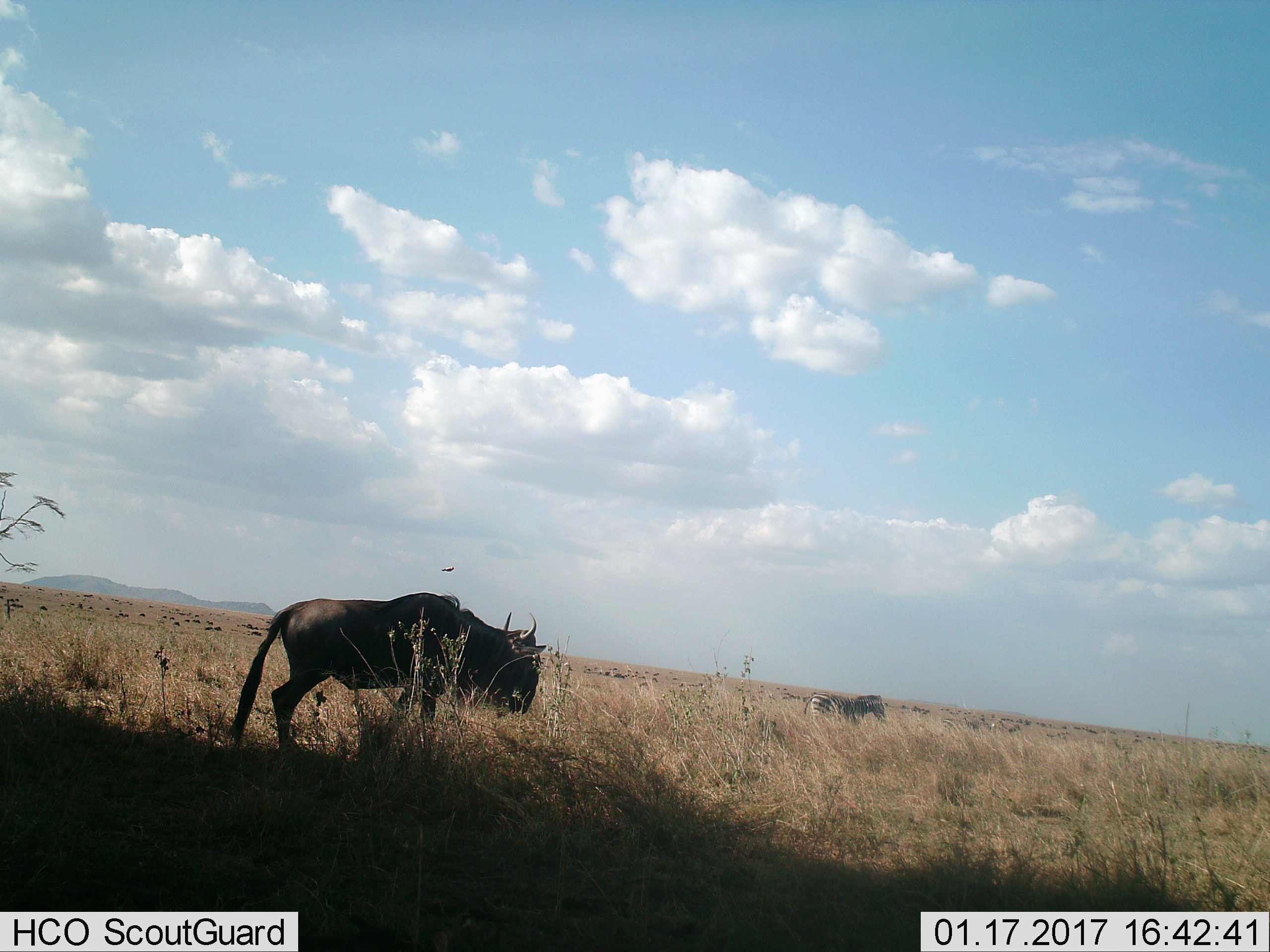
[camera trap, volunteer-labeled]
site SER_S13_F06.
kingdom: Animalia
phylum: Chordata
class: Mammalia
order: Artiodactyla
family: Bovidae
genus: Connochaetes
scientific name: Connochaetes taurinus taurinus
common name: blue wildebeest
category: wildebeestblue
Wildebeestblue (blue wildebeest) (Connochaetes taurinus taurinus), count 1. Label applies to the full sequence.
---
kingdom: Animalia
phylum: Chordata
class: Mammalia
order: Perissodactyla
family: Equidae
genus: Equus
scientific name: Equus quagga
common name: plains zebra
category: zebraplains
Zebraplains (plains zebra) (Equus quagga), count 1. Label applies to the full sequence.